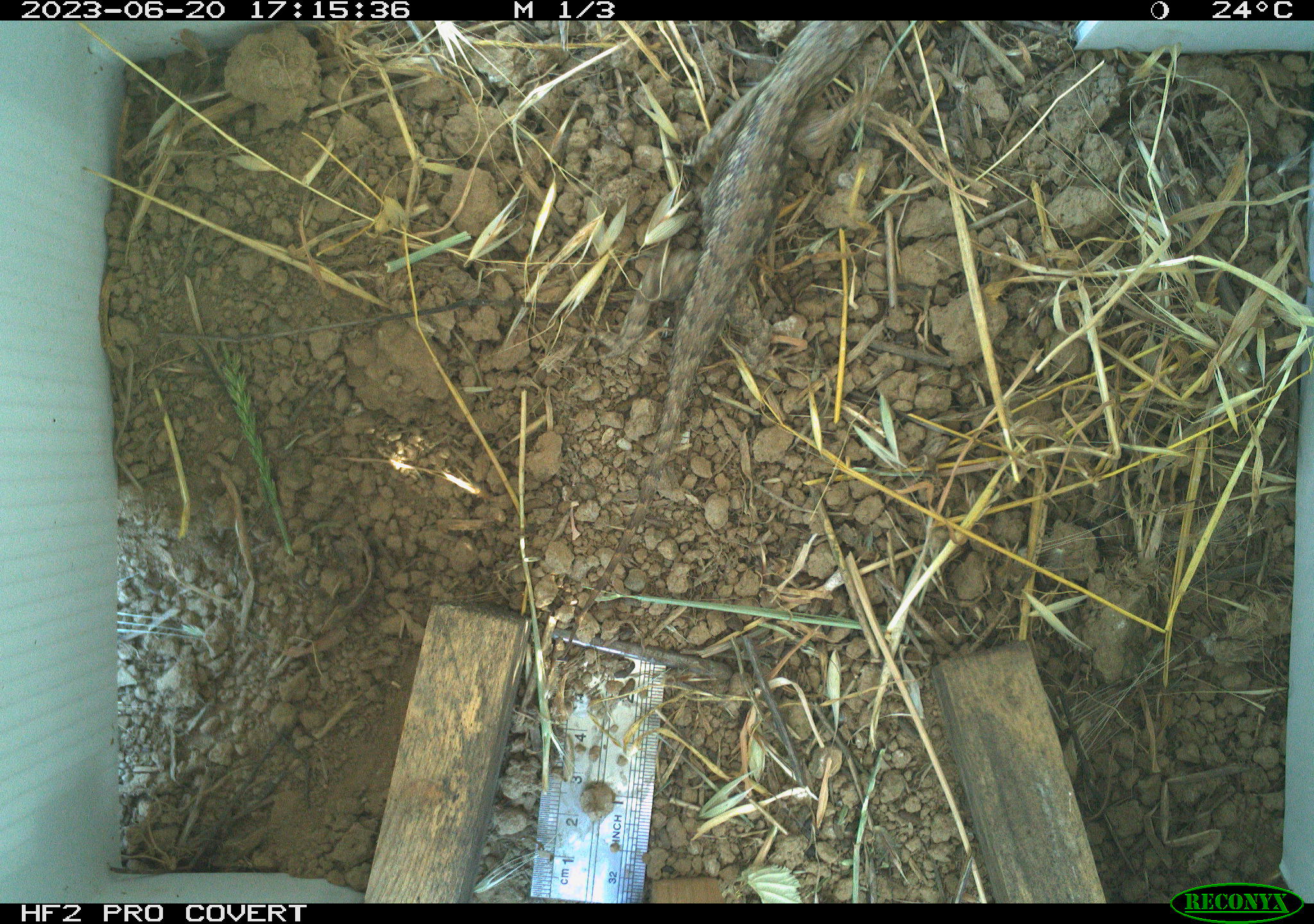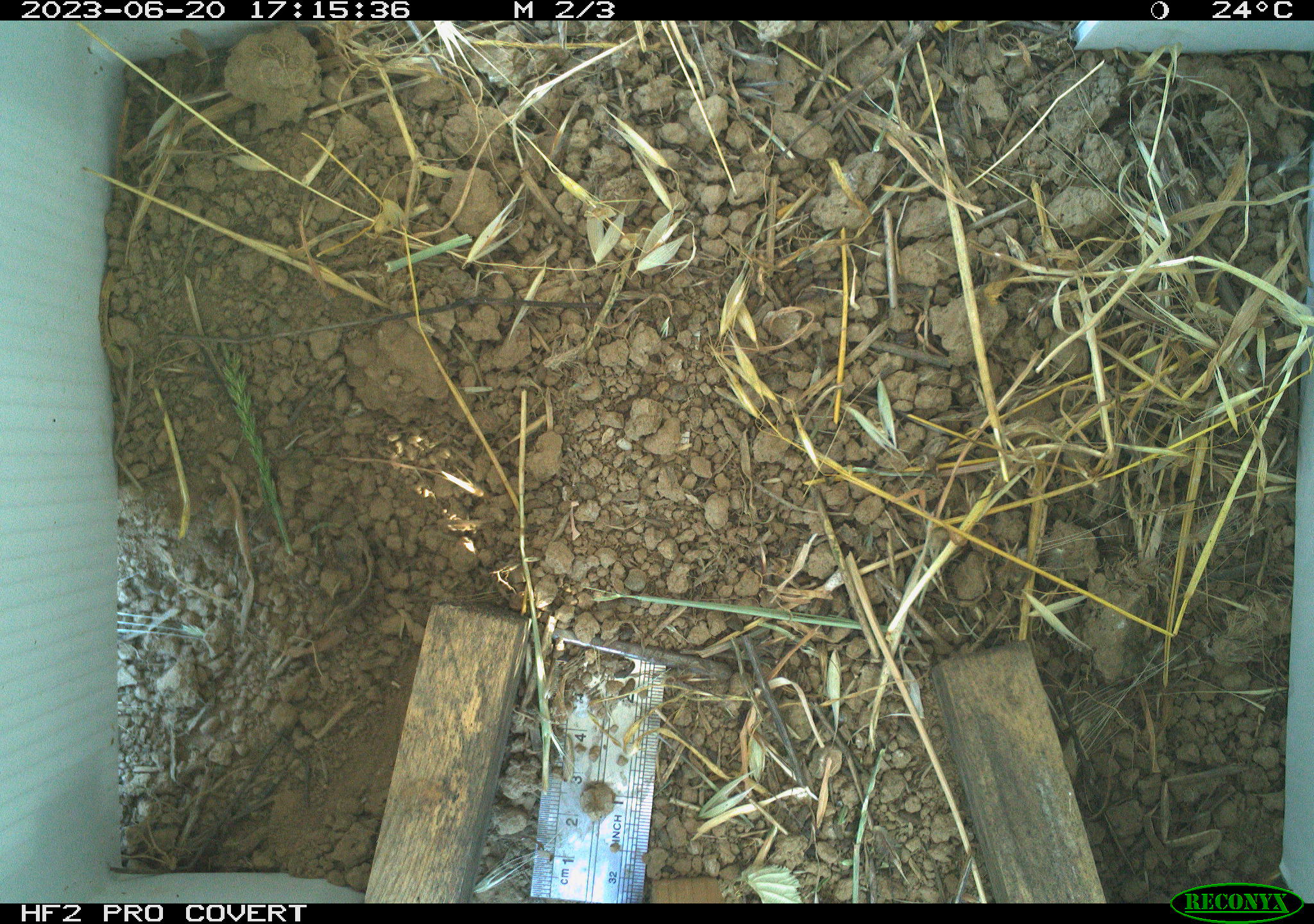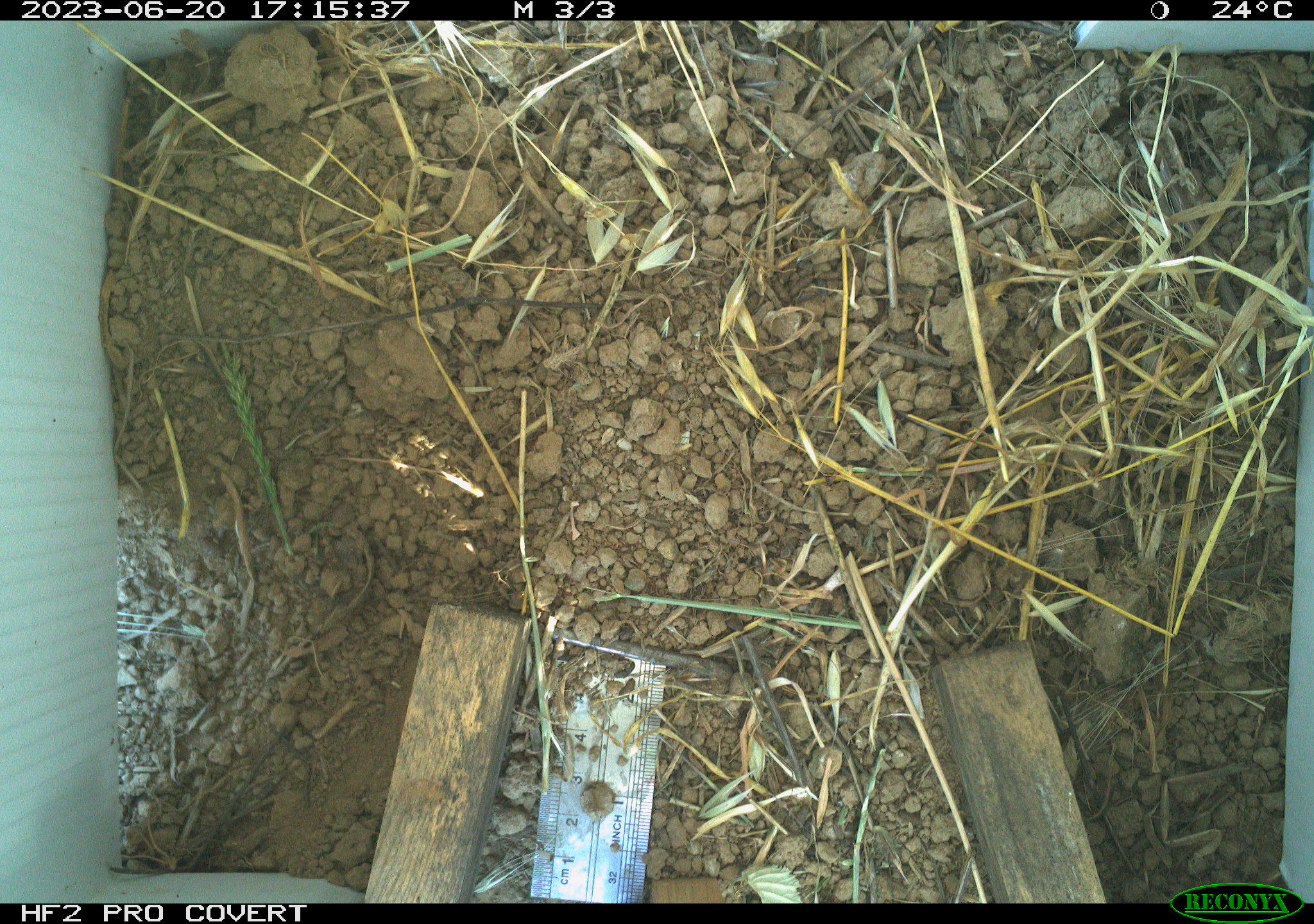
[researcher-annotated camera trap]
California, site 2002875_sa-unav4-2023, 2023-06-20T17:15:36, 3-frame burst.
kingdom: Animalia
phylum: Chordata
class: Reptilia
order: Squamata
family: Phrynosomatidae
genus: Sceloporus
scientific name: Sceloporus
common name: spiny lizards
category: sceloporus species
Sceloporus species (spiny lizards) (Sceloporus).